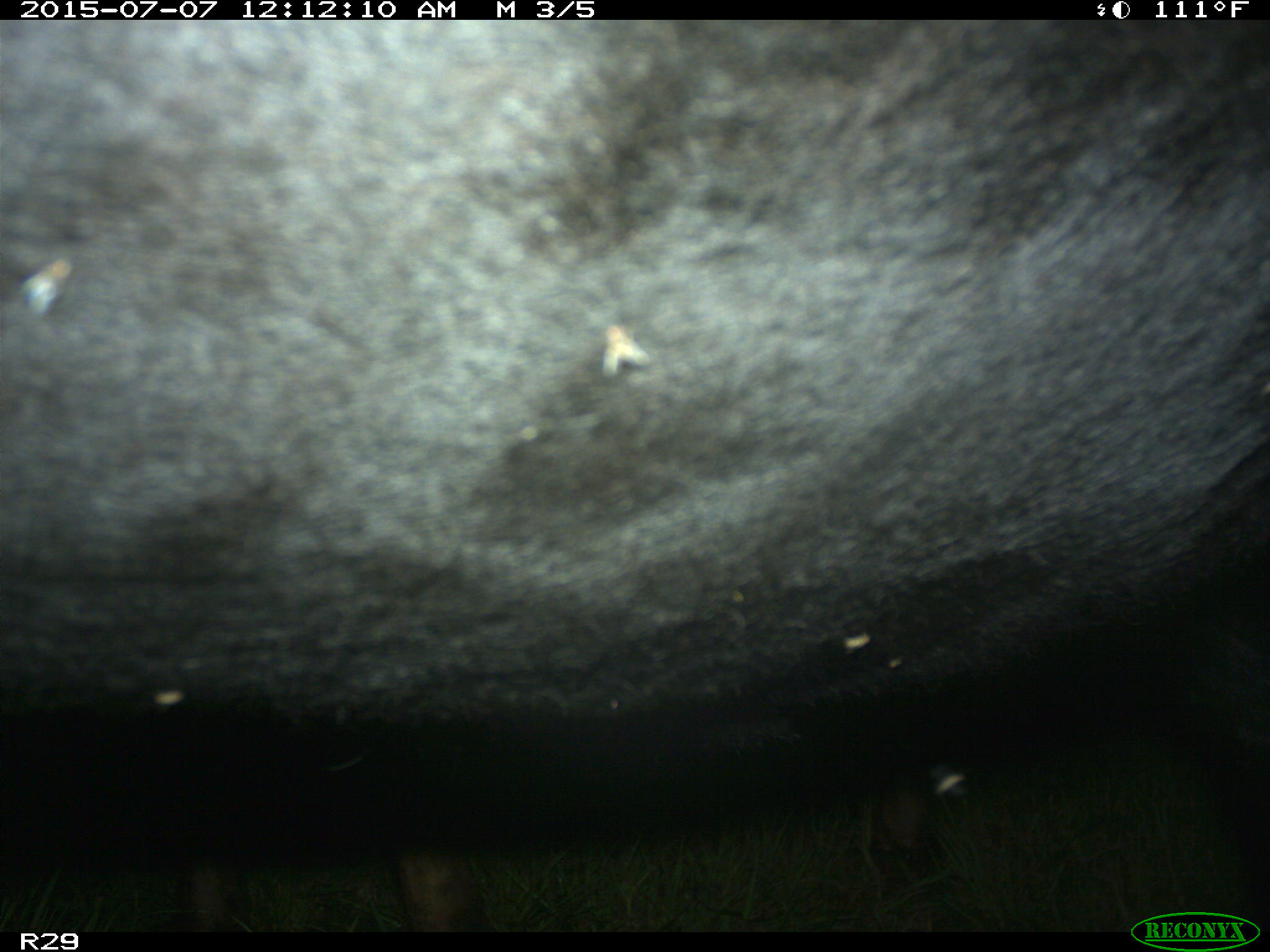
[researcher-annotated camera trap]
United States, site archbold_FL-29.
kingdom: Animalia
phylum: Chordata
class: Mammalia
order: Artiodactyla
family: Bovidae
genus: Bos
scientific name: Bos taurus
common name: domestic cow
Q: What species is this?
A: Bos taurus (domestic cow).